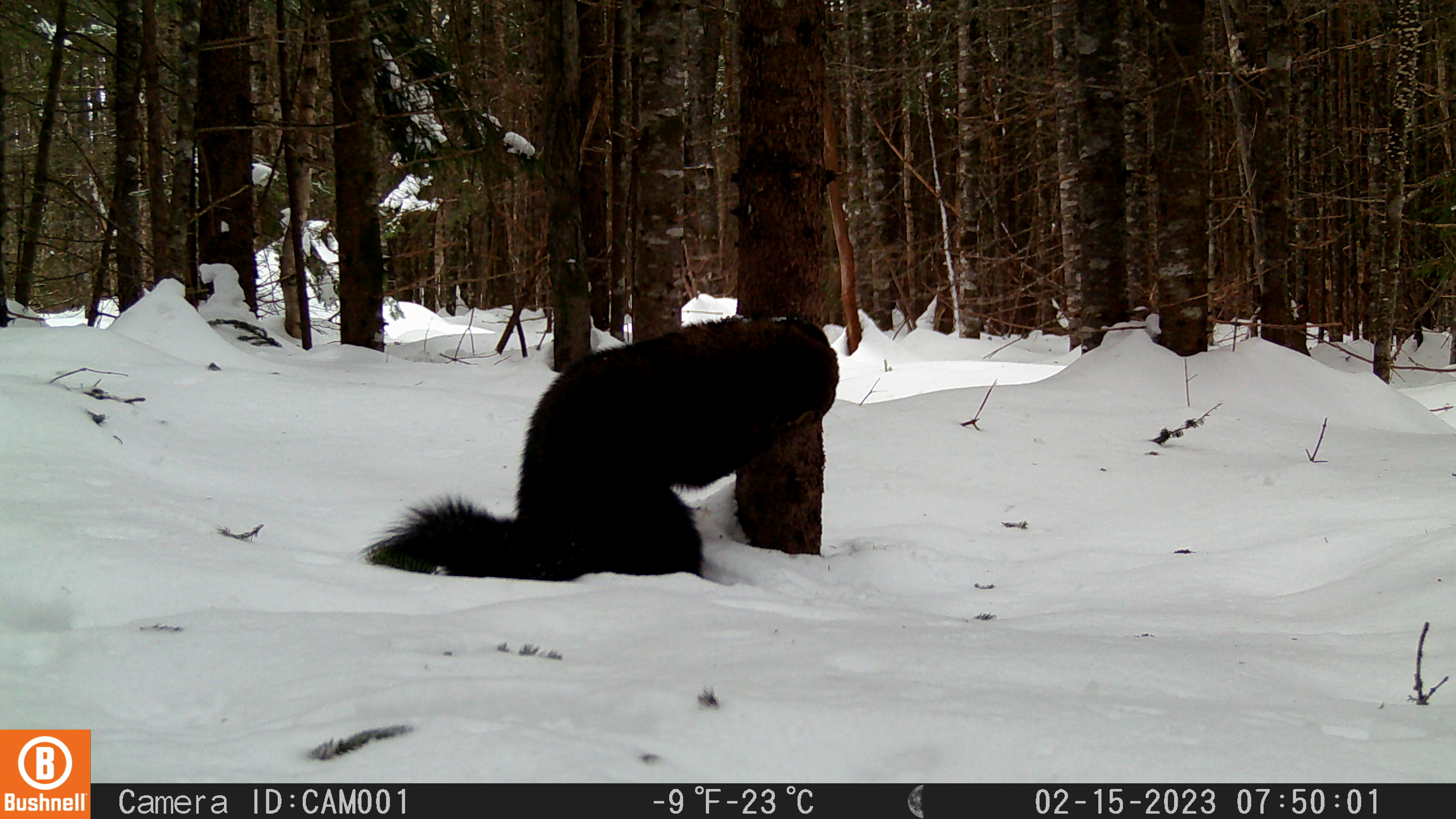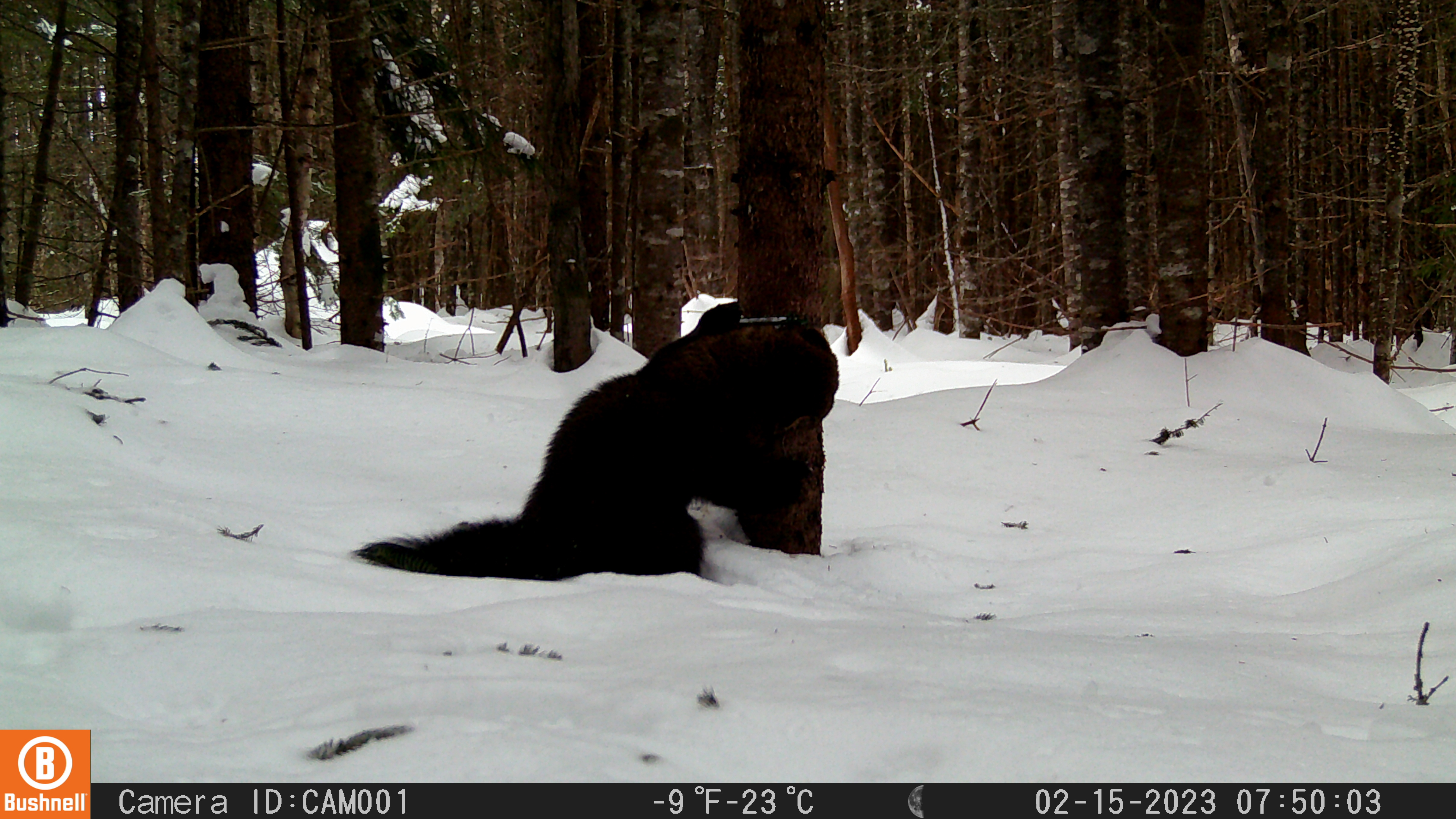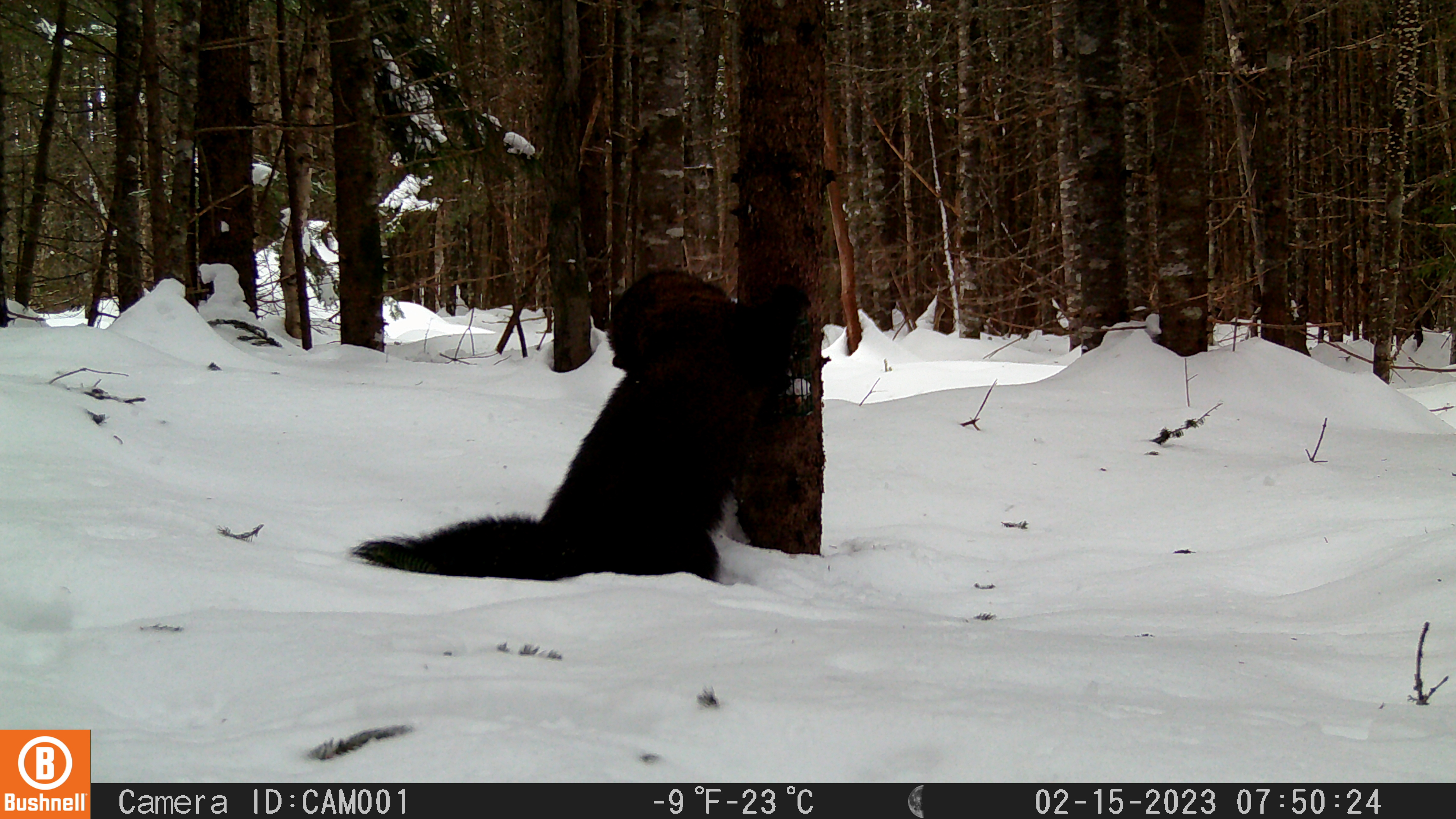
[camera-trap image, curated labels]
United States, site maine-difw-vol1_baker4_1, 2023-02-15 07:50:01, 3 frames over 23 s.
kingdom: Animalia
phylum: Chordata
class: Mammalia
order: Carnivora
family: Mustelidae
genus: Pekania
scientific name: Pekania pennanti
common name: fisher